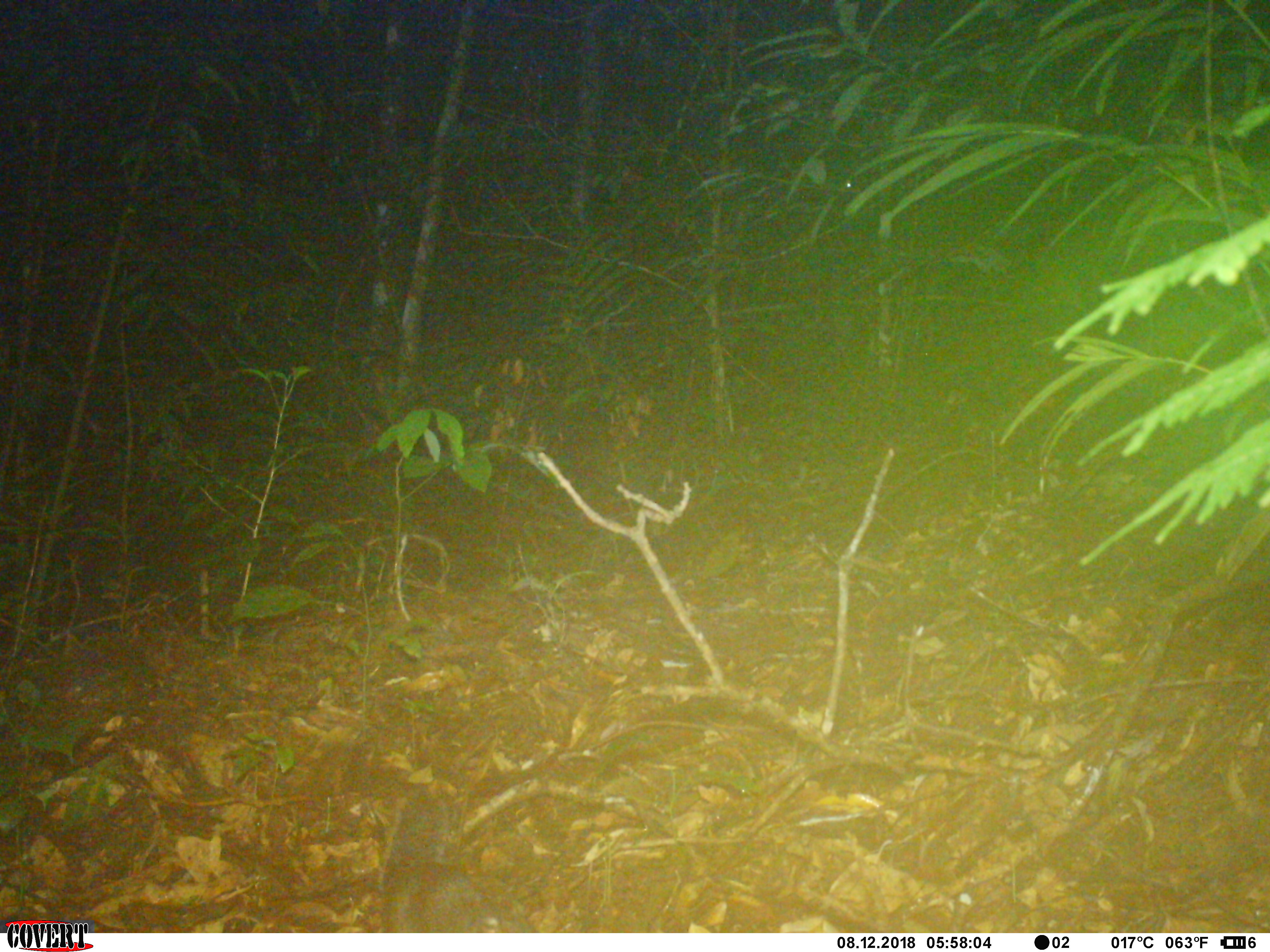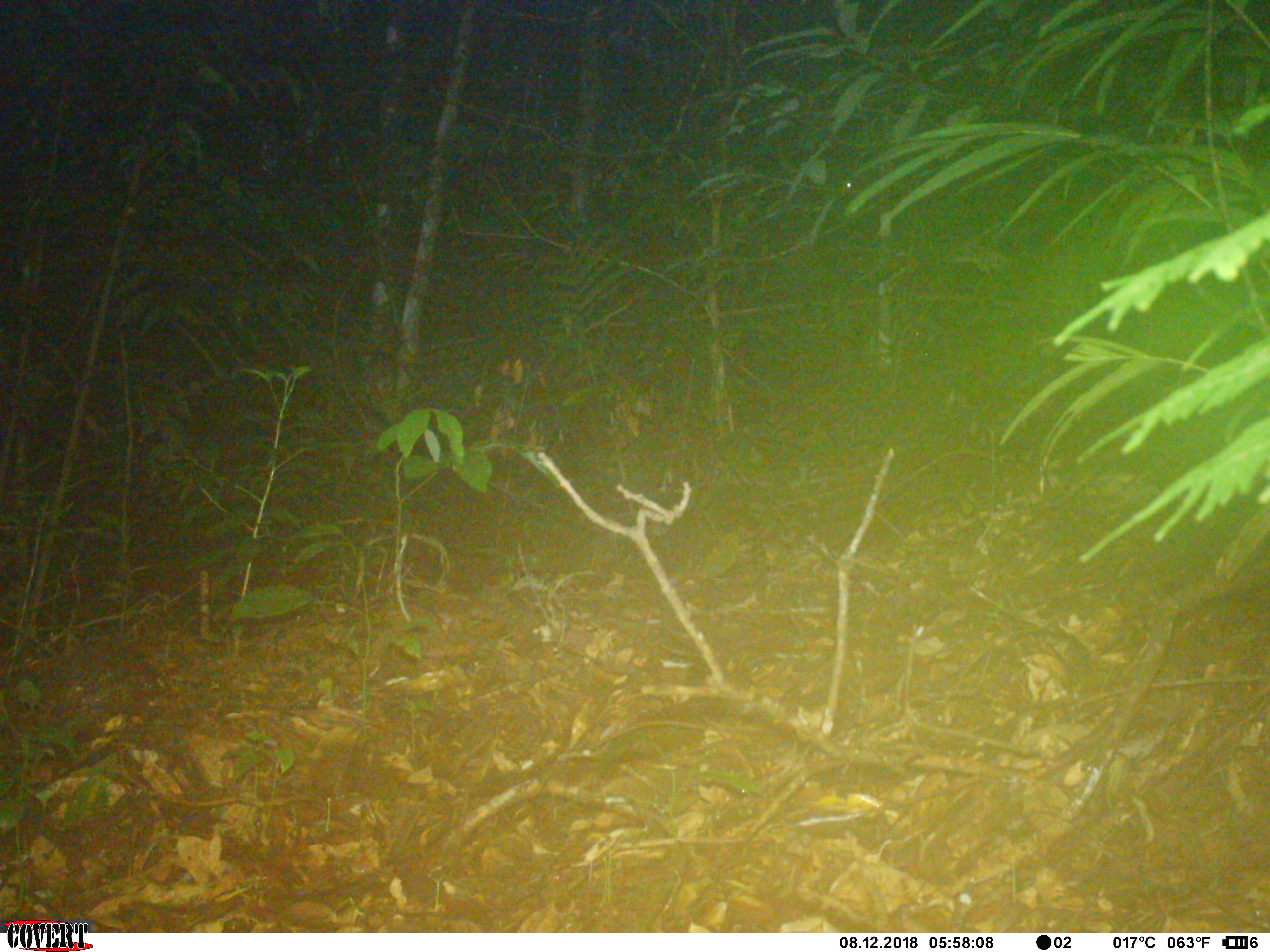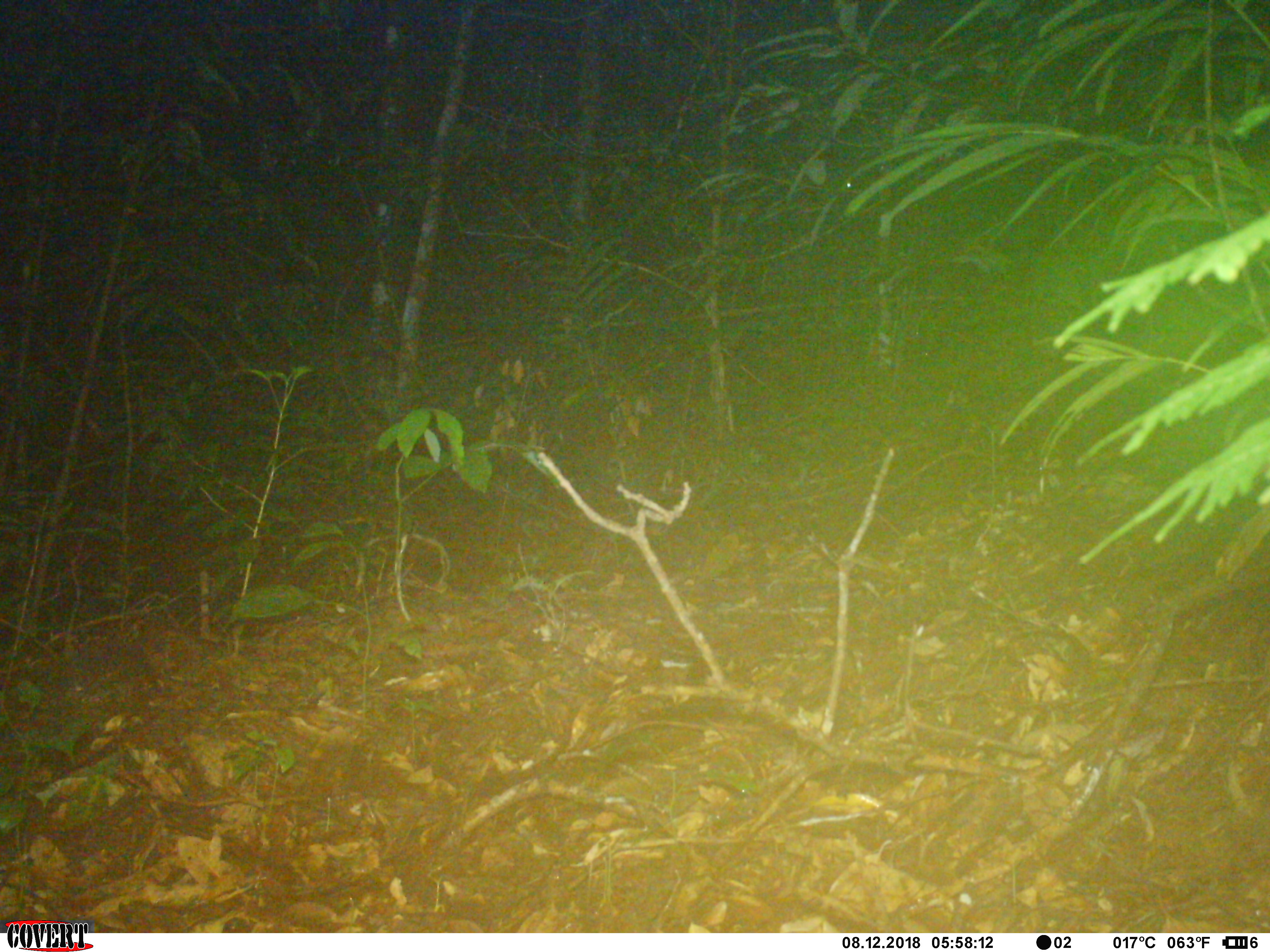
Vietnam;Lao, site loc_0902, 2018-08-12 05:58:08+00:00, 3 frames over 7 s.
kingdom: Animalia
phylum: Chordata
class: Mammalia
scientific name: Mammalia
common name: mammal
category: unidentified small mammal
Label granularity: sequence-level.